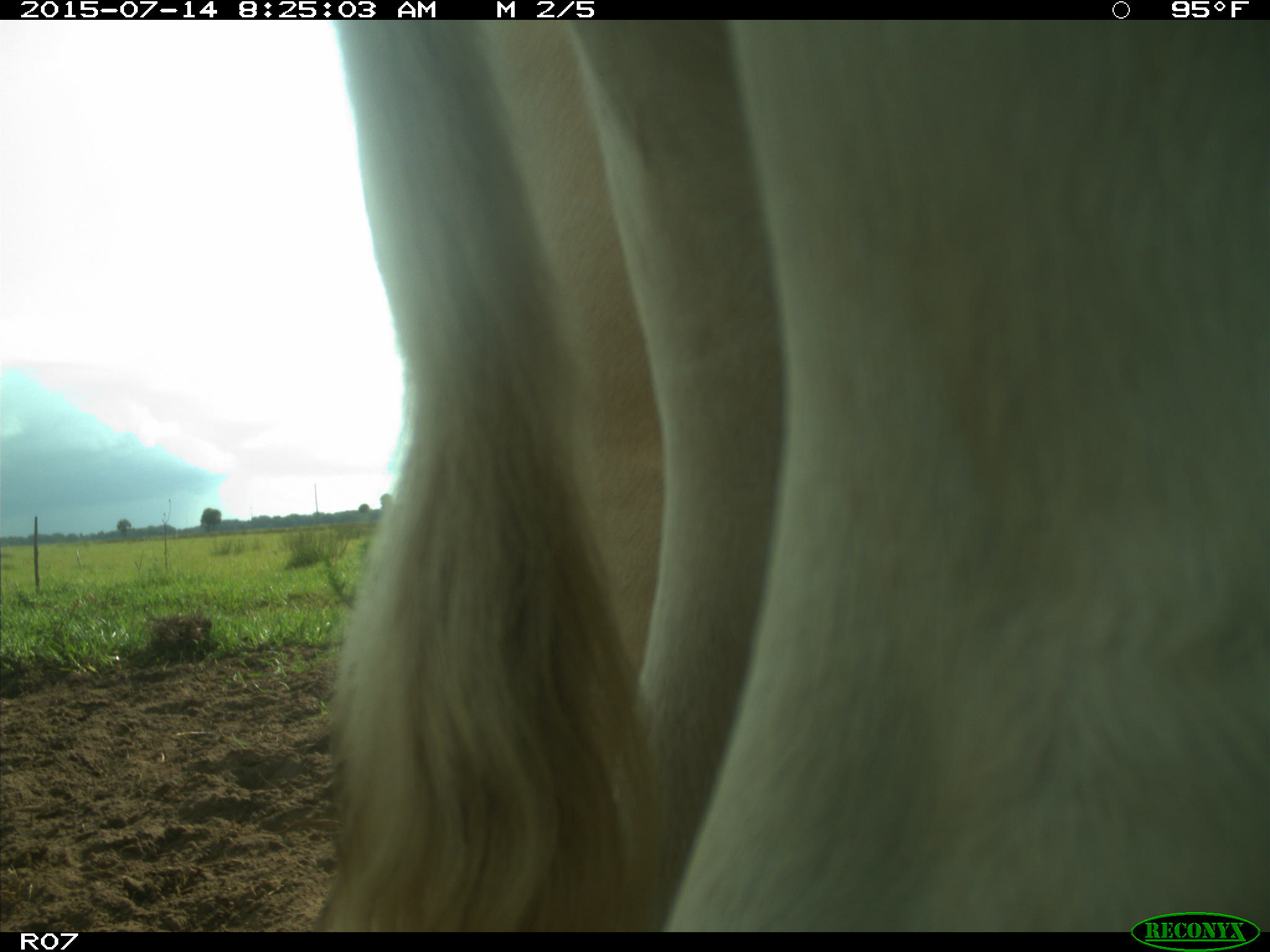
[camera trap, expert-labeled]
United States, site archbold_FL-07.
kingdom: Animalia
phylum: Chordata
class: Mammalia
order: Artiodactyla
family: Bovidae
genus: Bos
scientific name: Bos taurus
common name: domestic cow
Bos taurus (domestic cow).